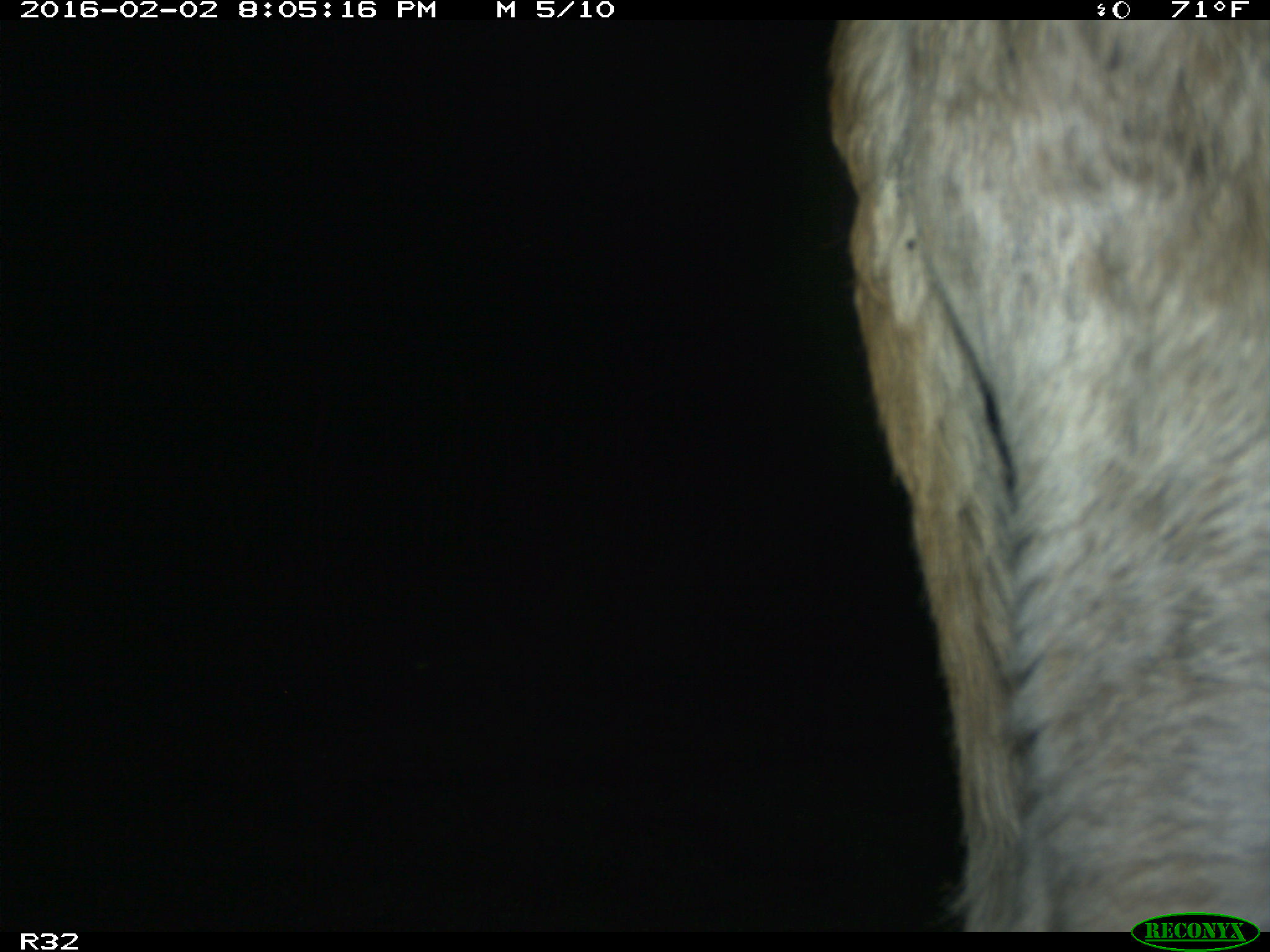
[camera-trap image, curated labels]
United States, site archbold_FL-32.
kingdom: Animalia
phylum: Chordata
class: Mammalia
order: Artiodactyla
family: Bovidae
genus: Bos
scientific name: Bos taurus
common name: domestic cow